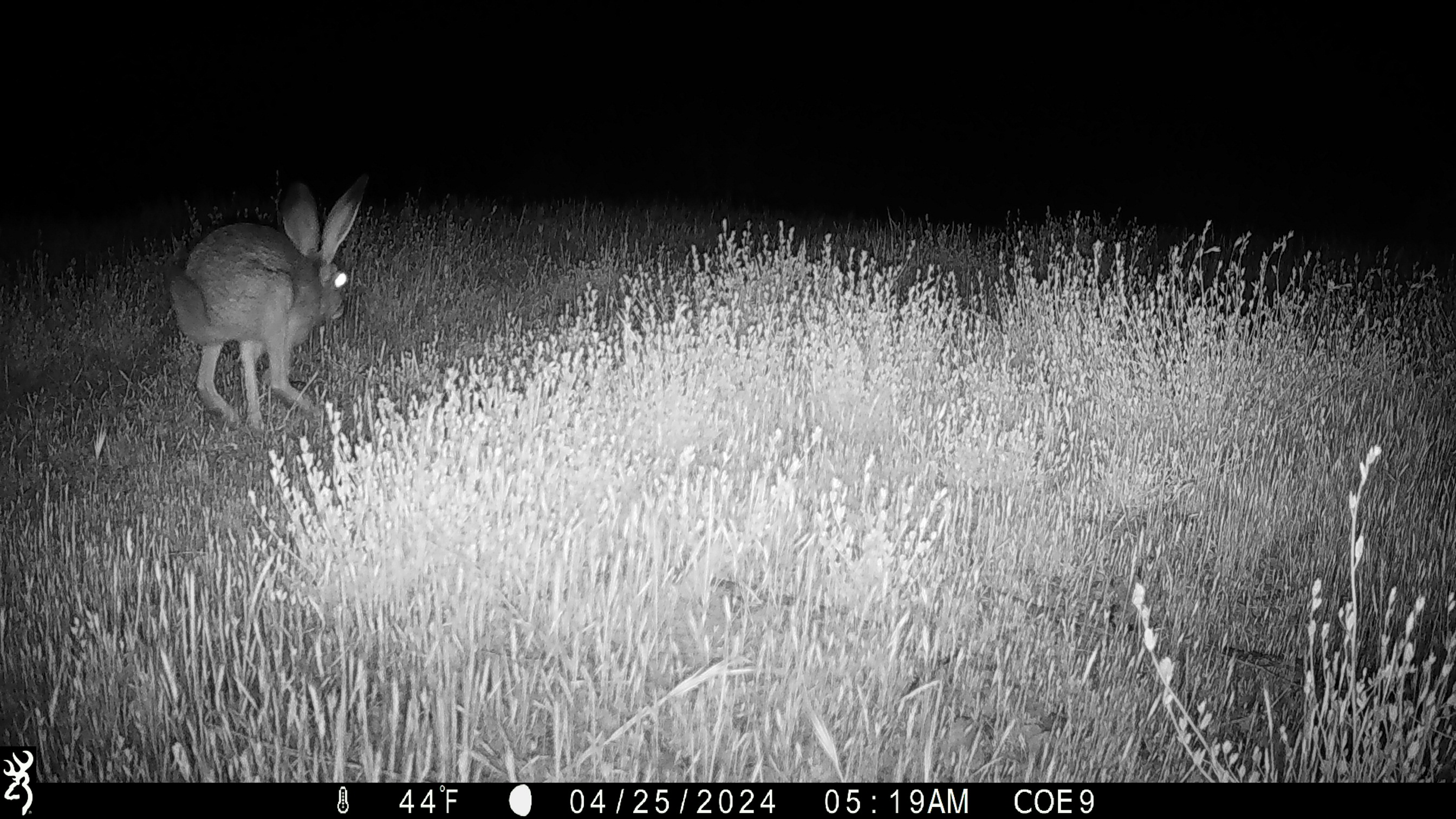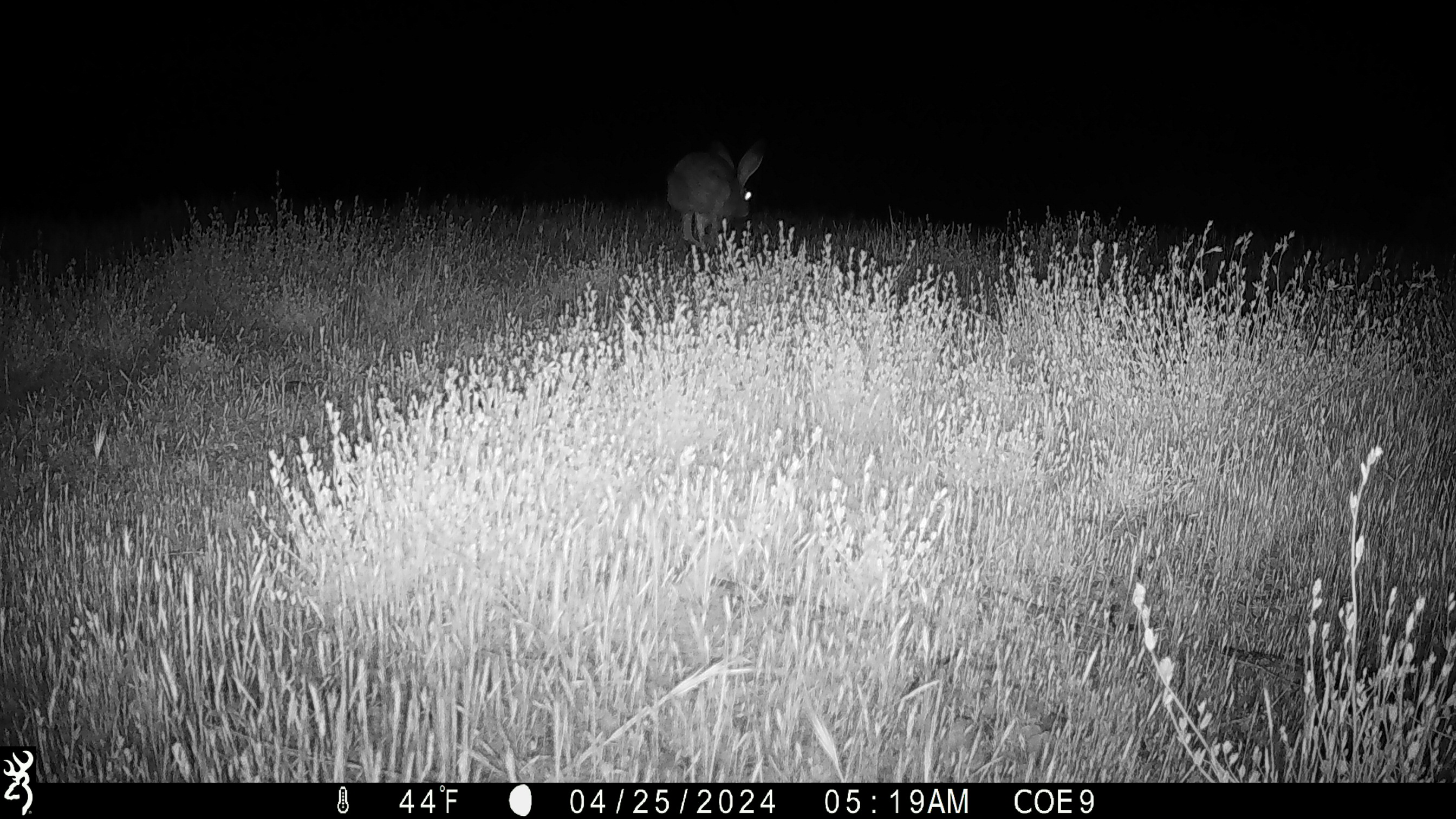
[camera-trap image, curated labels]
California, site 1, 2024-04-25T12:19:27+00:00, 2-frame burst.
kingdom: Animalia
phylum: Chordata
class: Mammalia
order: Lagomorpha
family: Leporidae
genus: Lepus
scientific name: Lepus californicus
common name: black-tailed jackrabbit